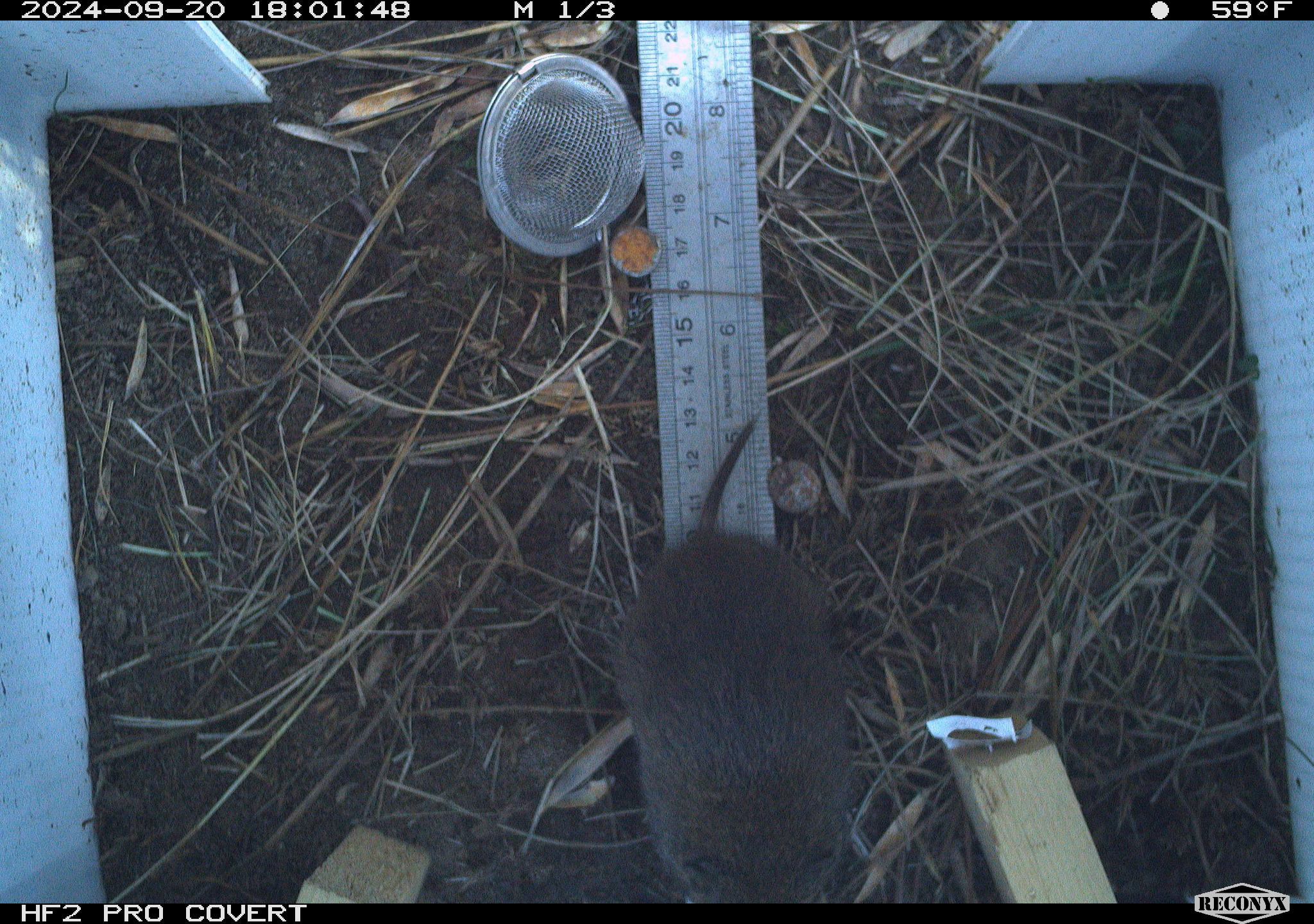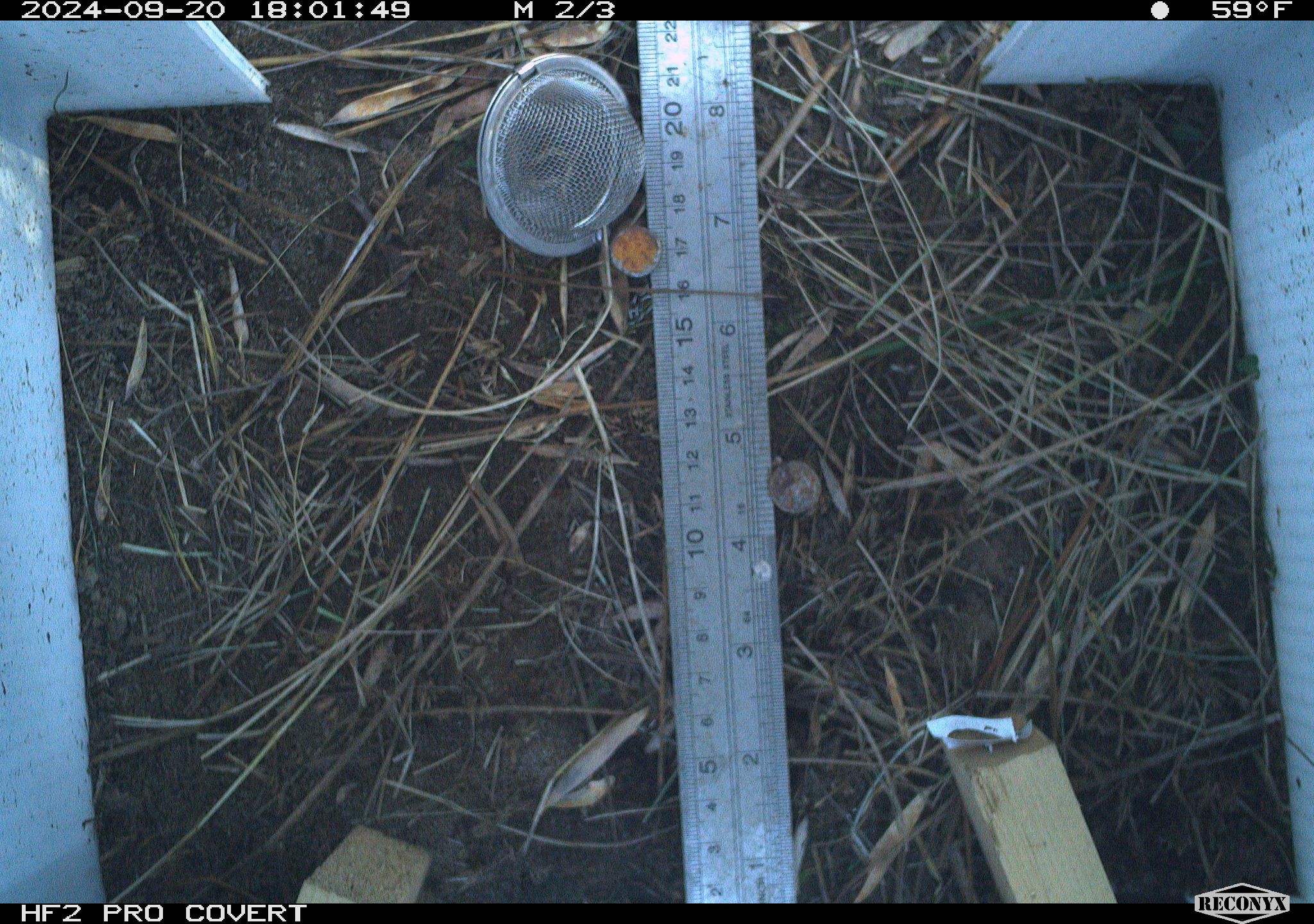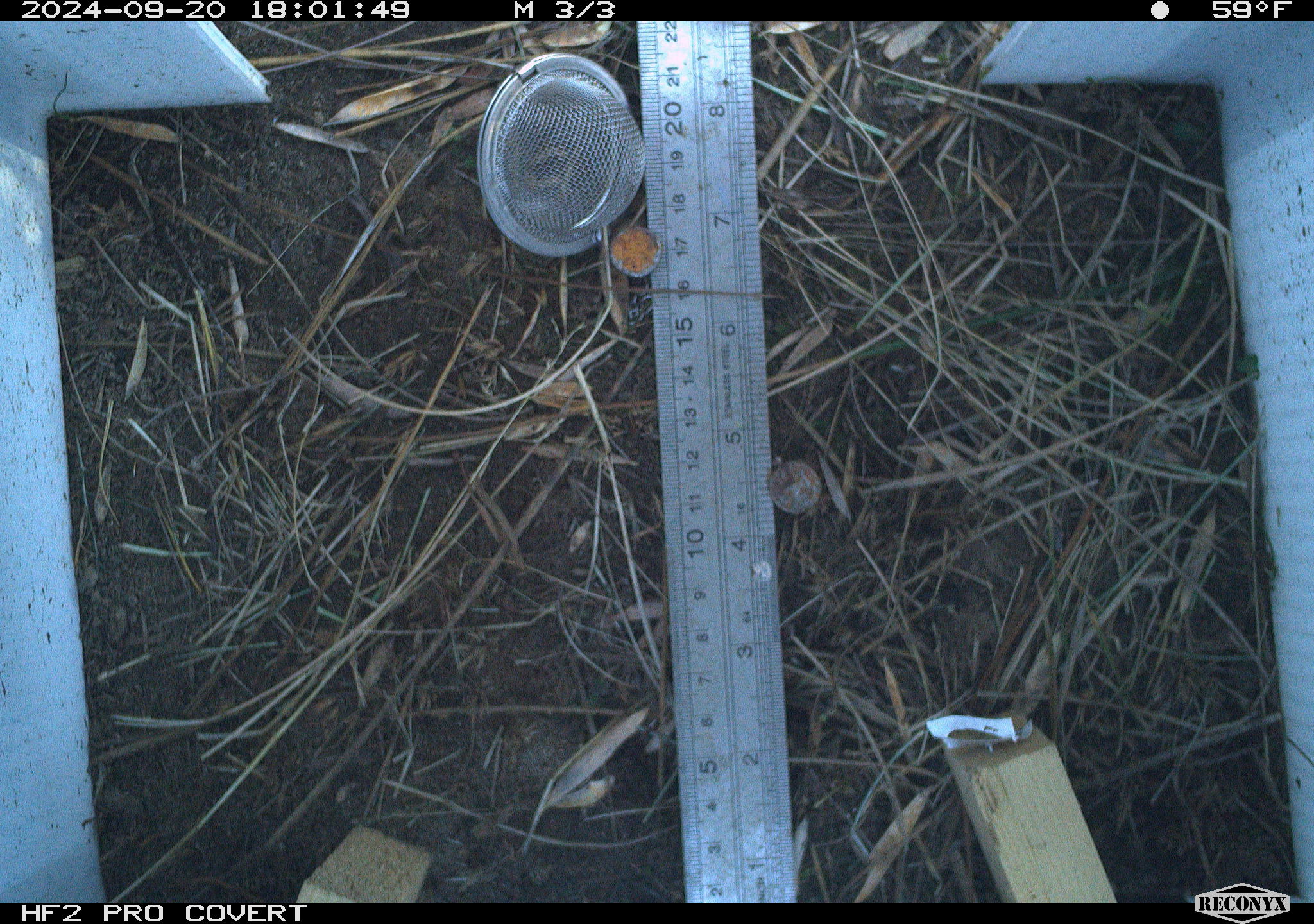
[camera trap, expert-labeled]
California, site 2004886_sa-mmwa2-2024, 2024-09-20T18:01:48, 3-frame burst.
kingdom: Animalia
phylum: Chordata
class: Mammalia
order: Rodentia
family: Cricetidae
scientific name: Arvicolinae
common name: voles, lemmings, and muskrats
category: arvicolinae subfamily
Arvicolinae subfamily (voles, lemmings, and muskrats) (Arvicolinae).